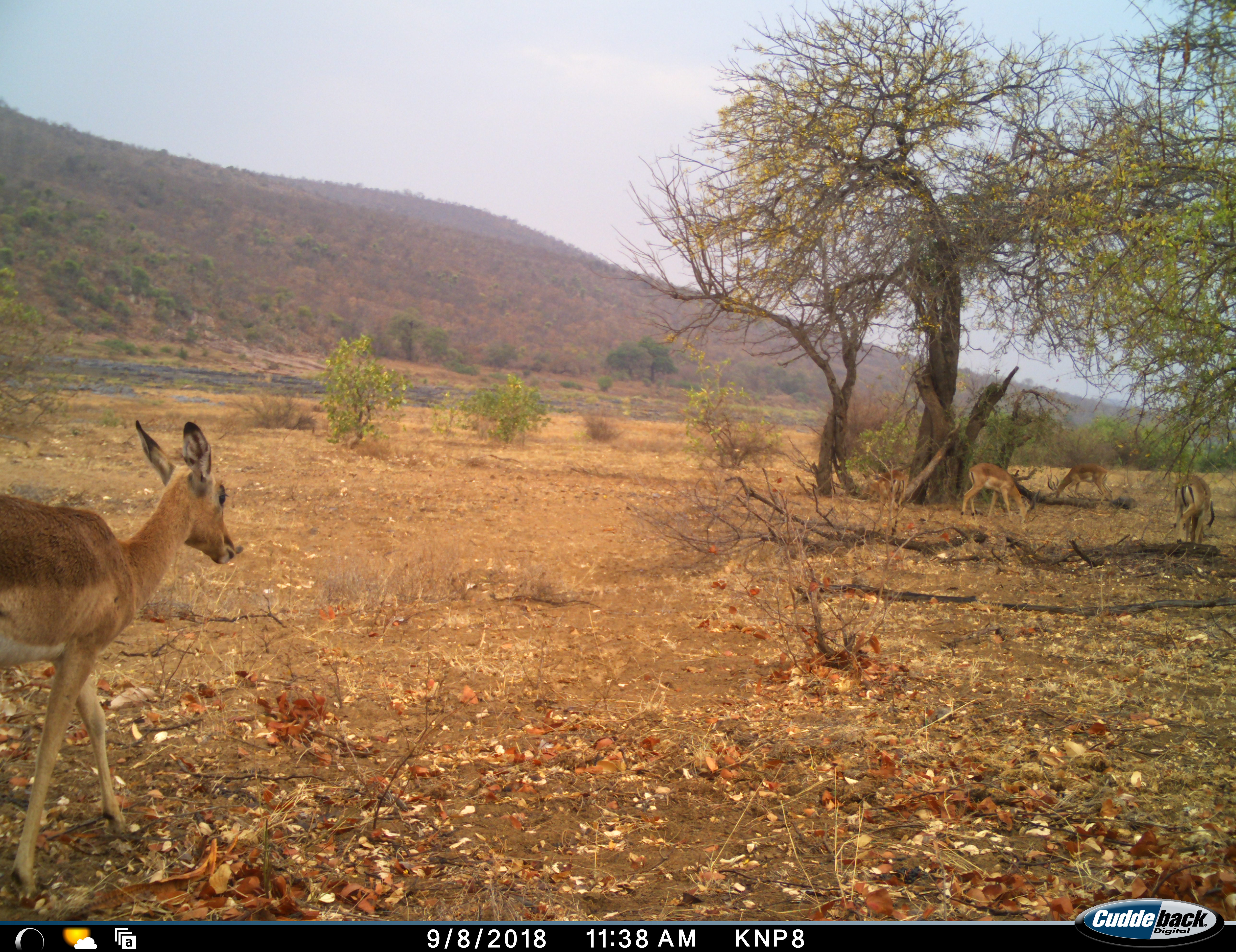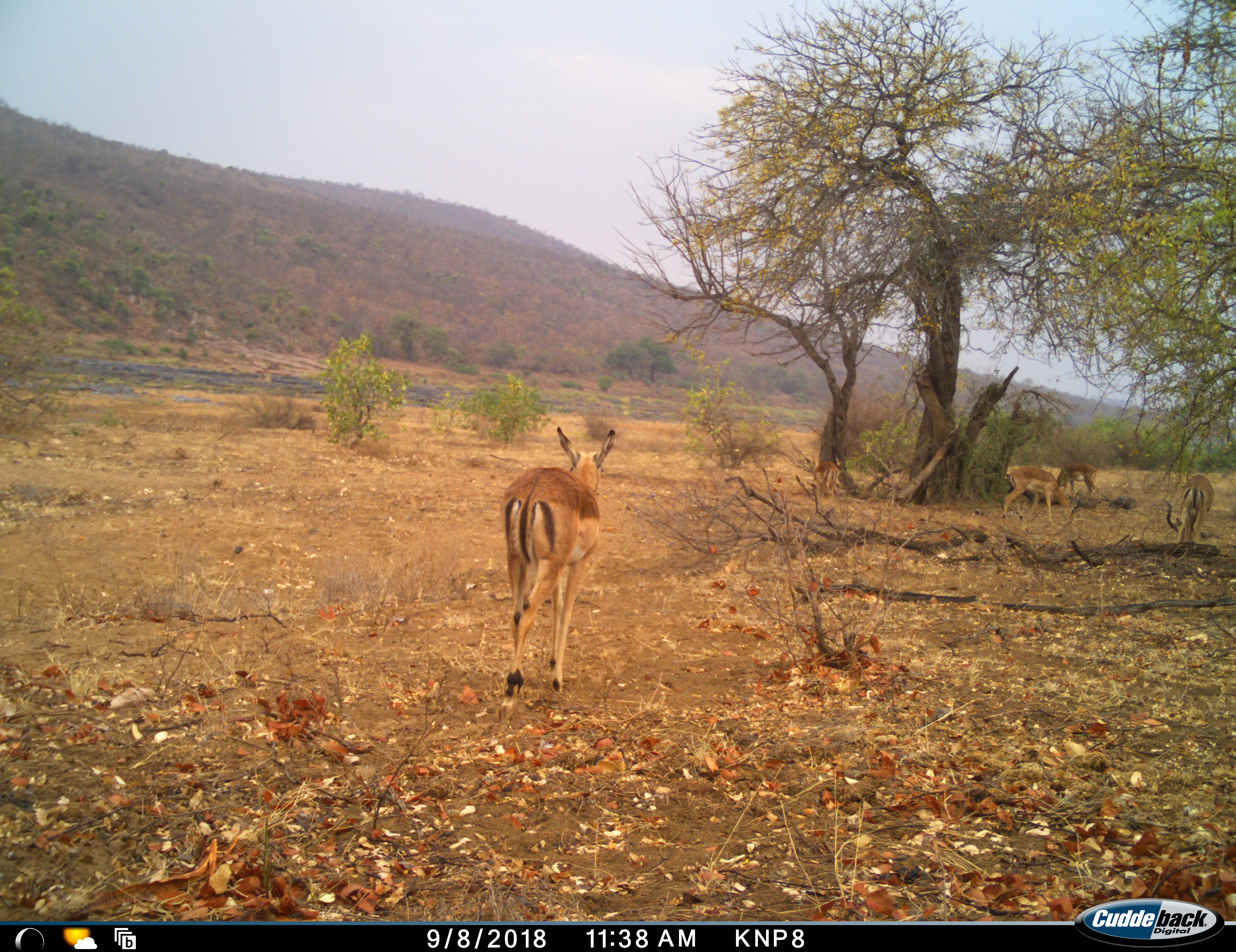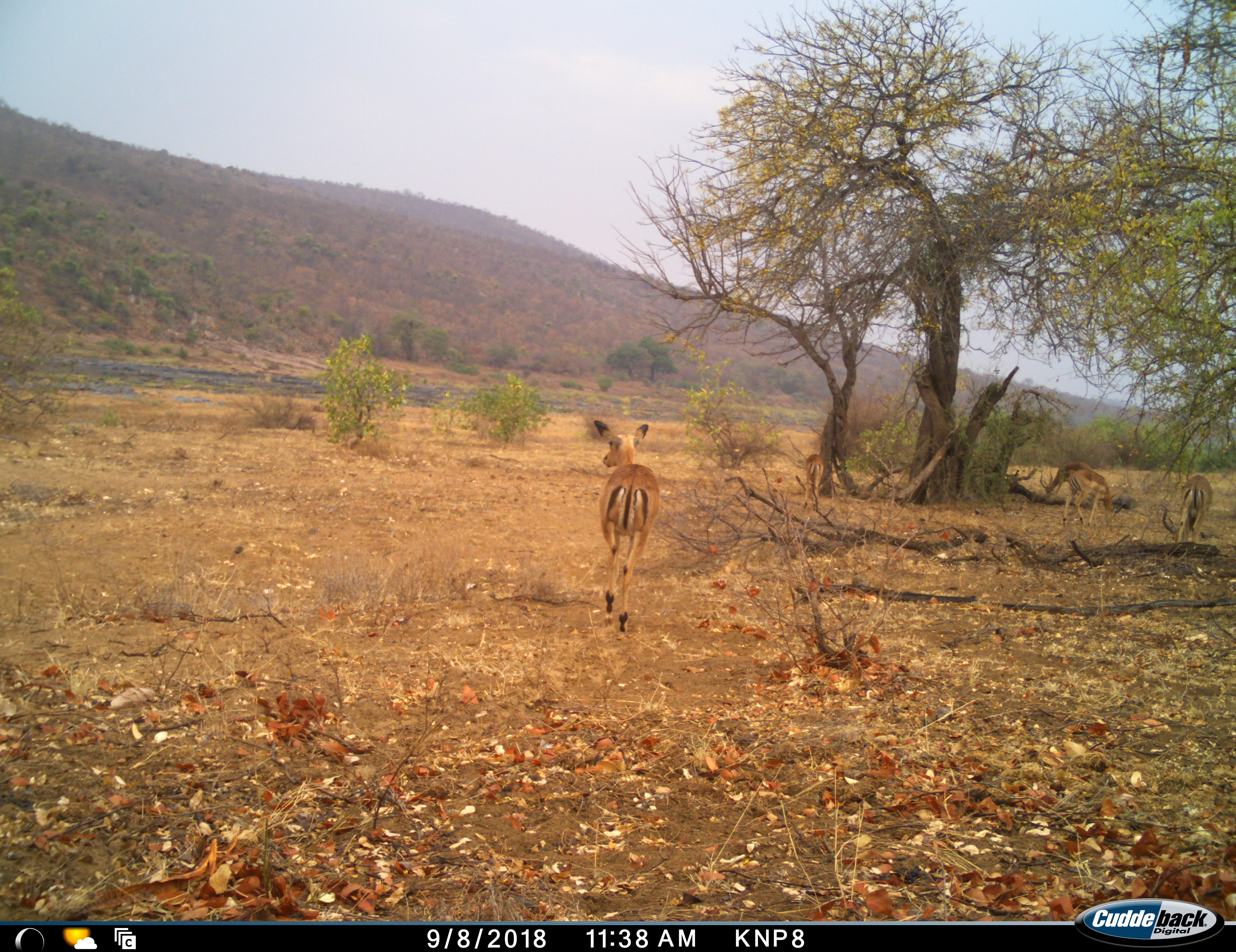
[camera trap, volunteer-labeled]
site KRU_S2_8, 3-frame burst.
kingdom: Animalia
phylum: Chordata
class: Mammalia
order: Artiodactyla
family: Bovidae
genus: Aepyceros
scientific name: Aepyceros melampus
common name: impala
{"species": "impala (Aepyceros melampus)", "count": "5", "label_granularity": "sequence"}